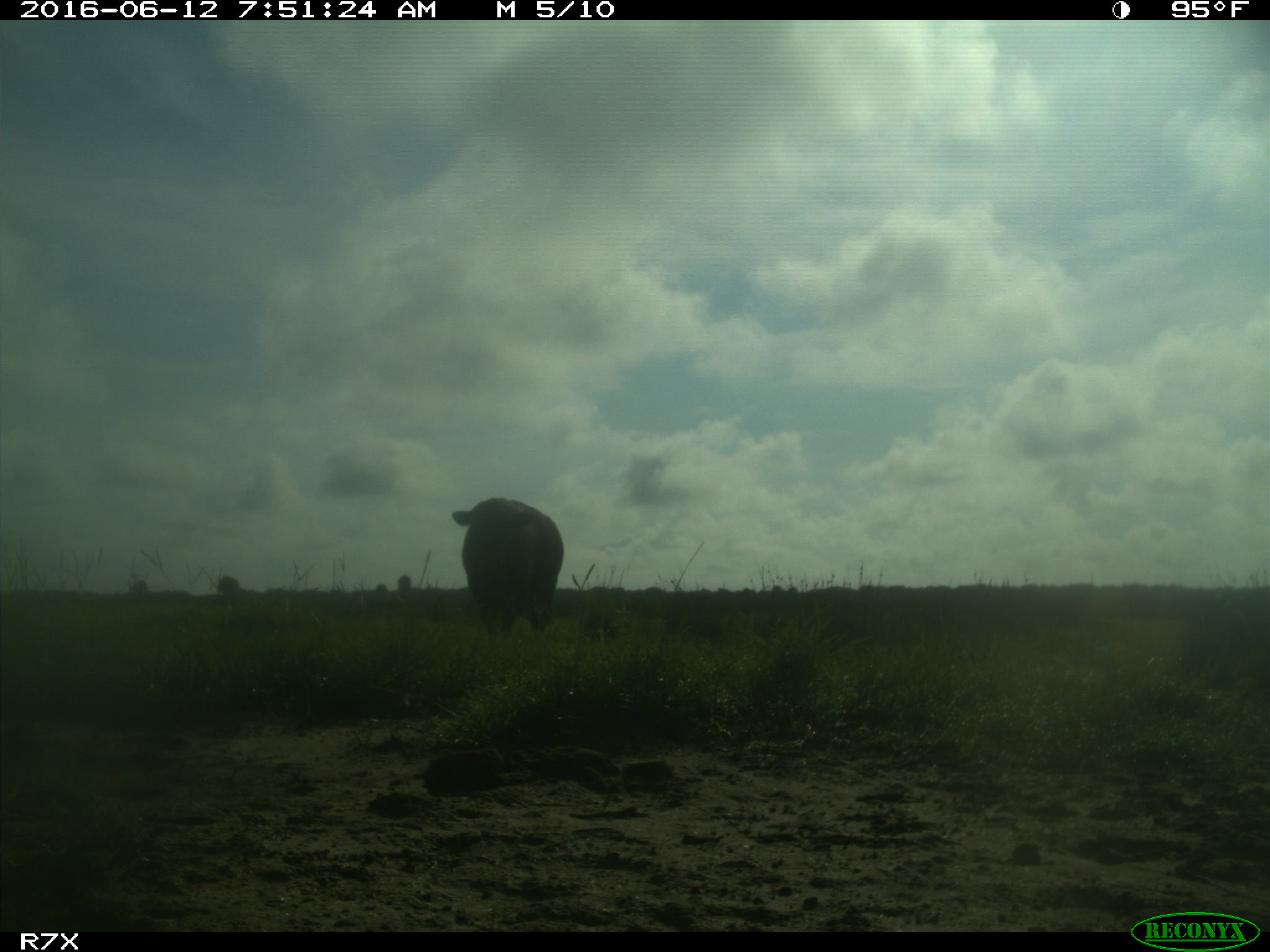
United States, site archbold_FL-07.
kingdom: Animalia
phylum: Chordata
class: Mammalia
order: Artiodactyla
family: Bovidae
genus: Bos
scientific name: Bos taurus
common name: domestic cow